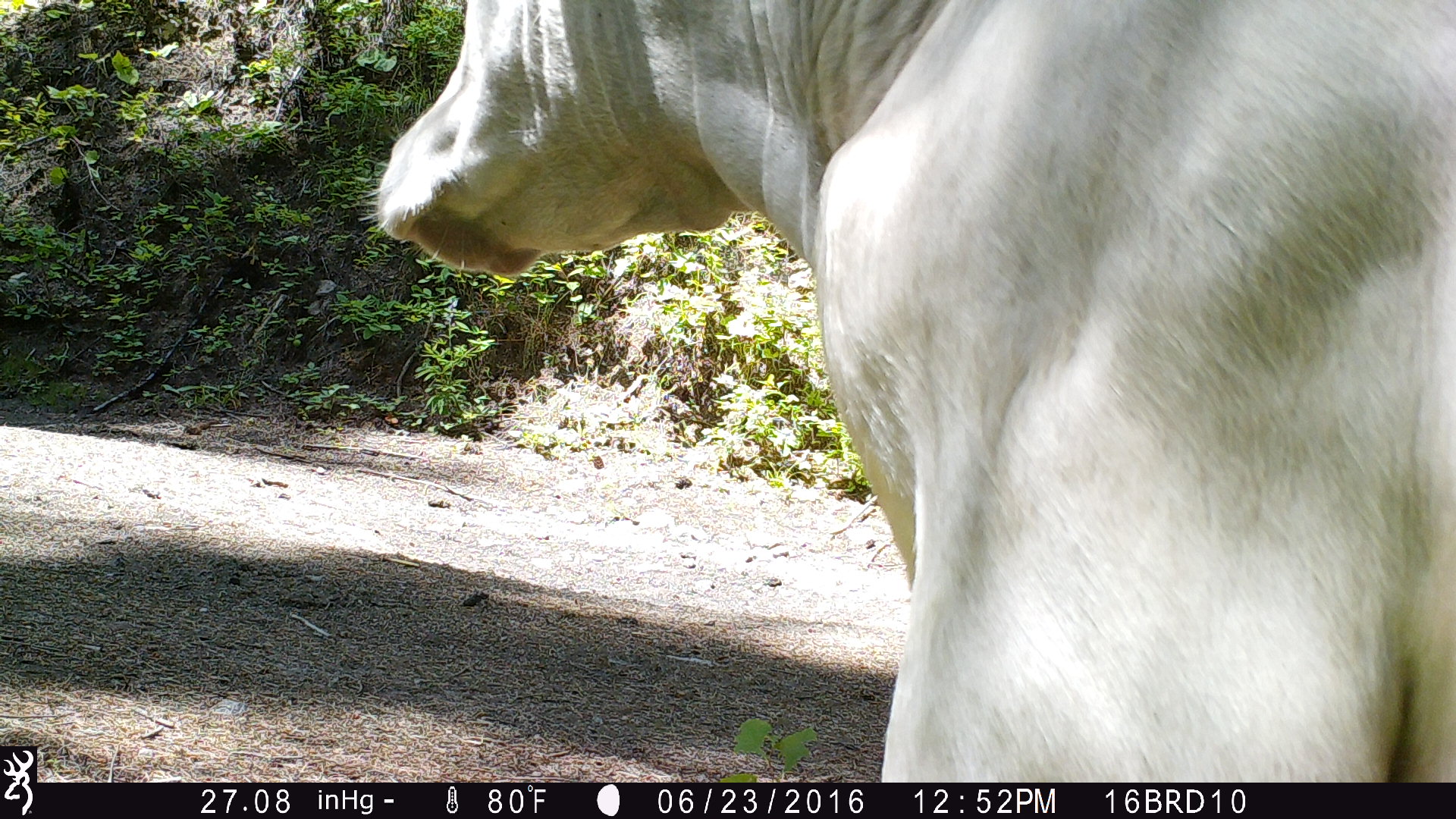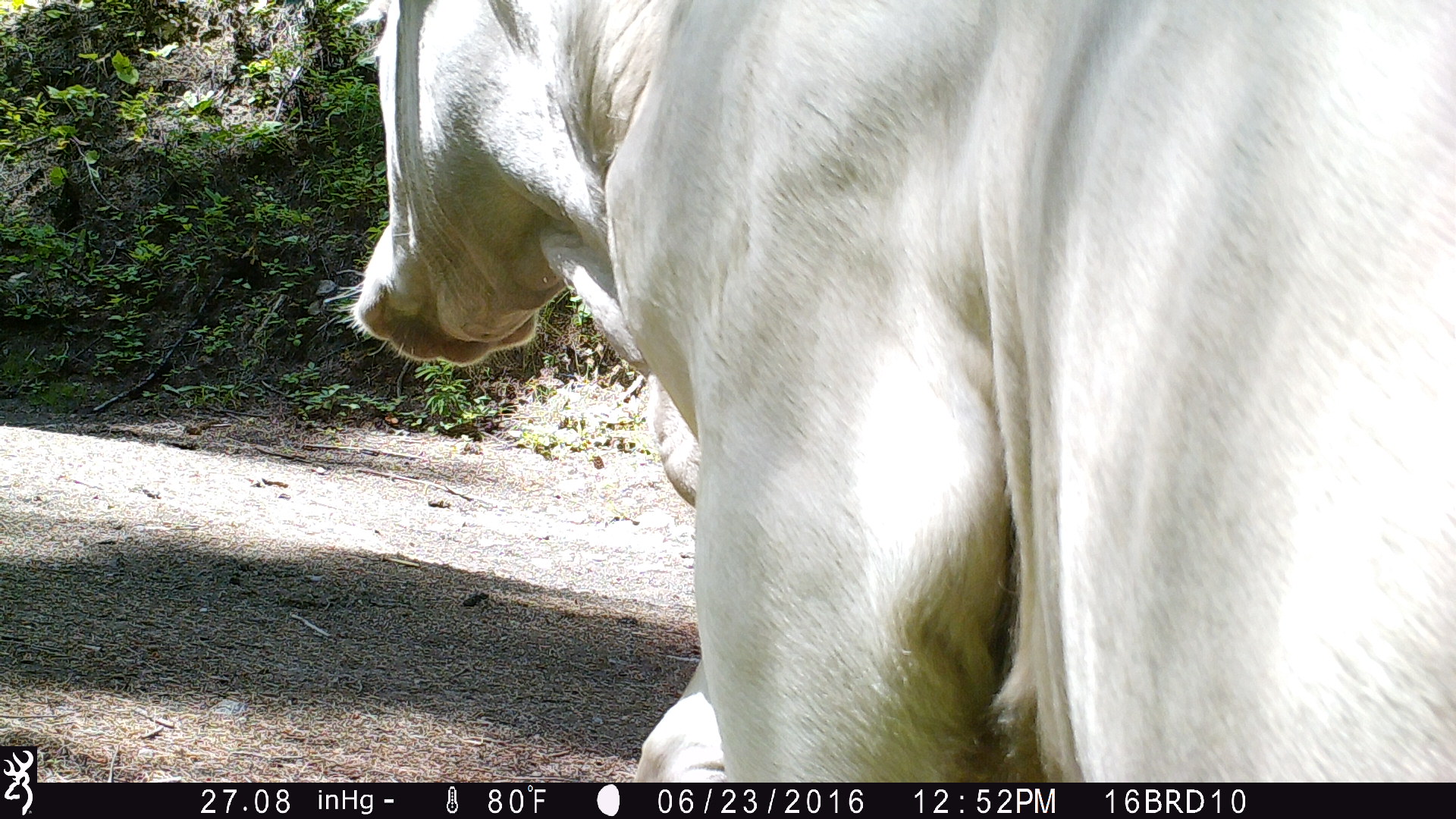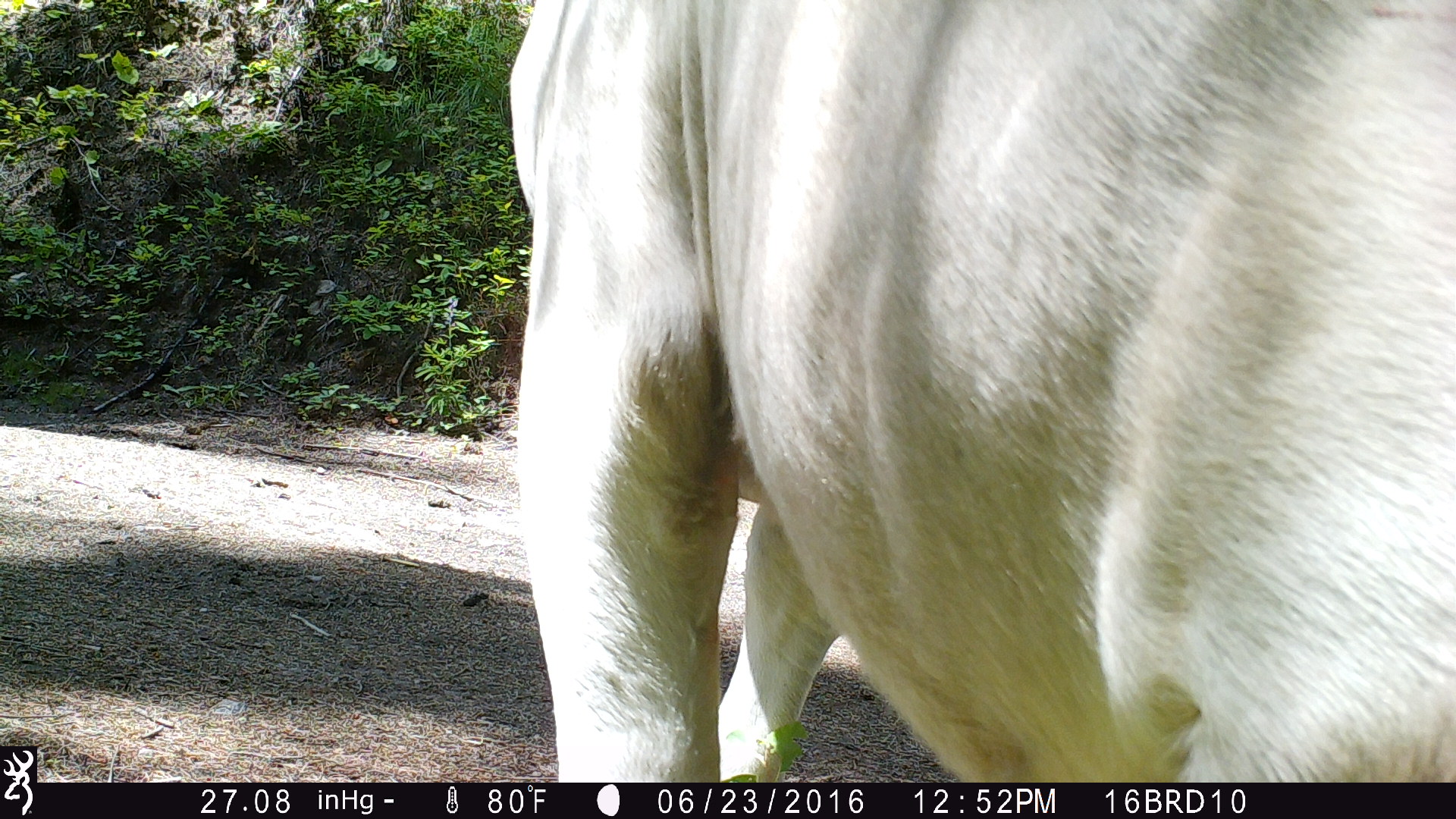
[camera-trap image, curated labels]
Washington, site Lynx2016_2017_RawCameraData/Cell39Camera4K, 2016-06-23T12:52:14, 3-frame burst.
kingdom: Animalia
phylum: Chordata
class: Mammalia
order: Artiodactyla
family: Bovidae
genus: Bos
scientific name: Bos taurus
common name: domestic cattle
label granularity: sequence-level